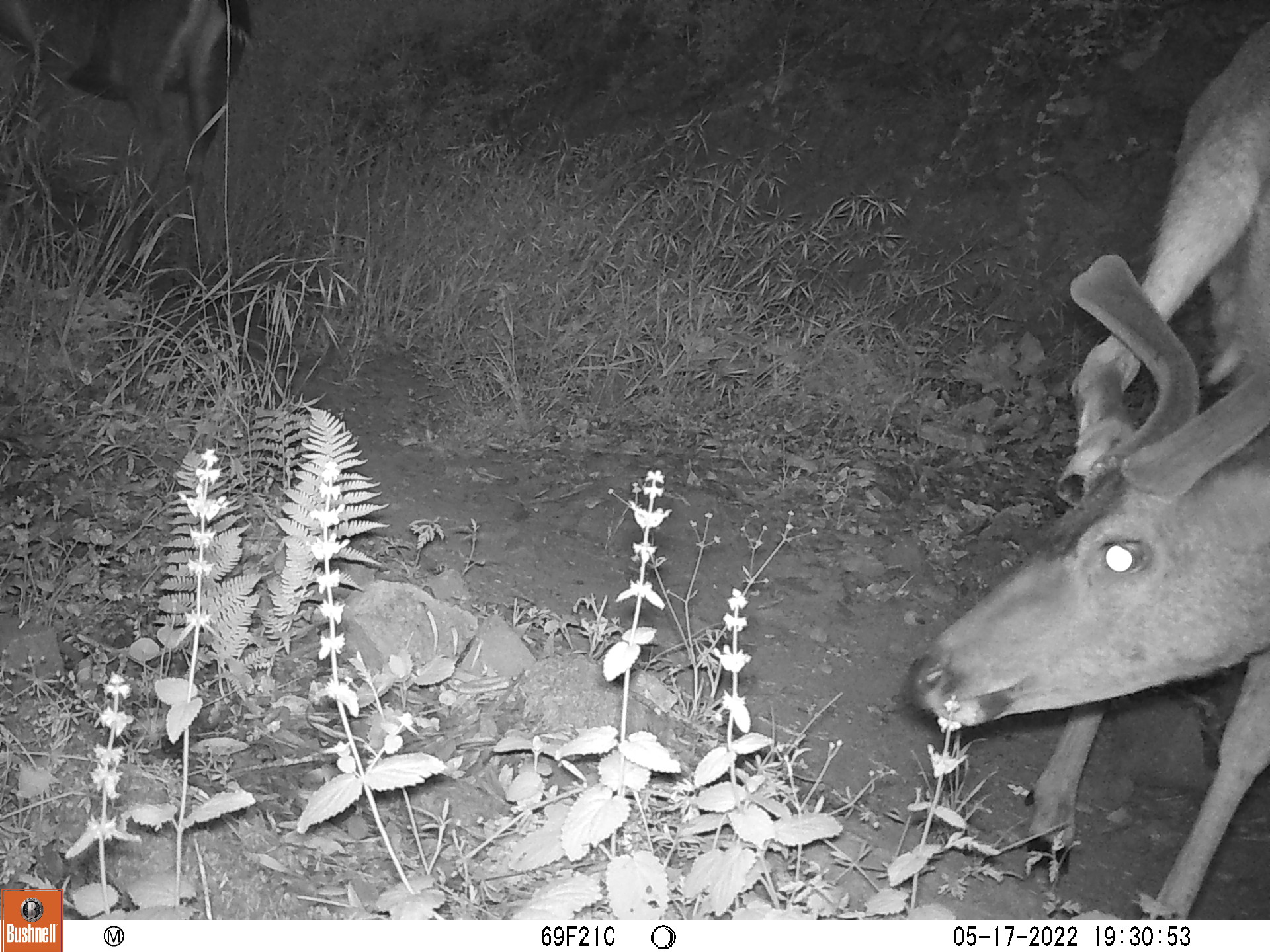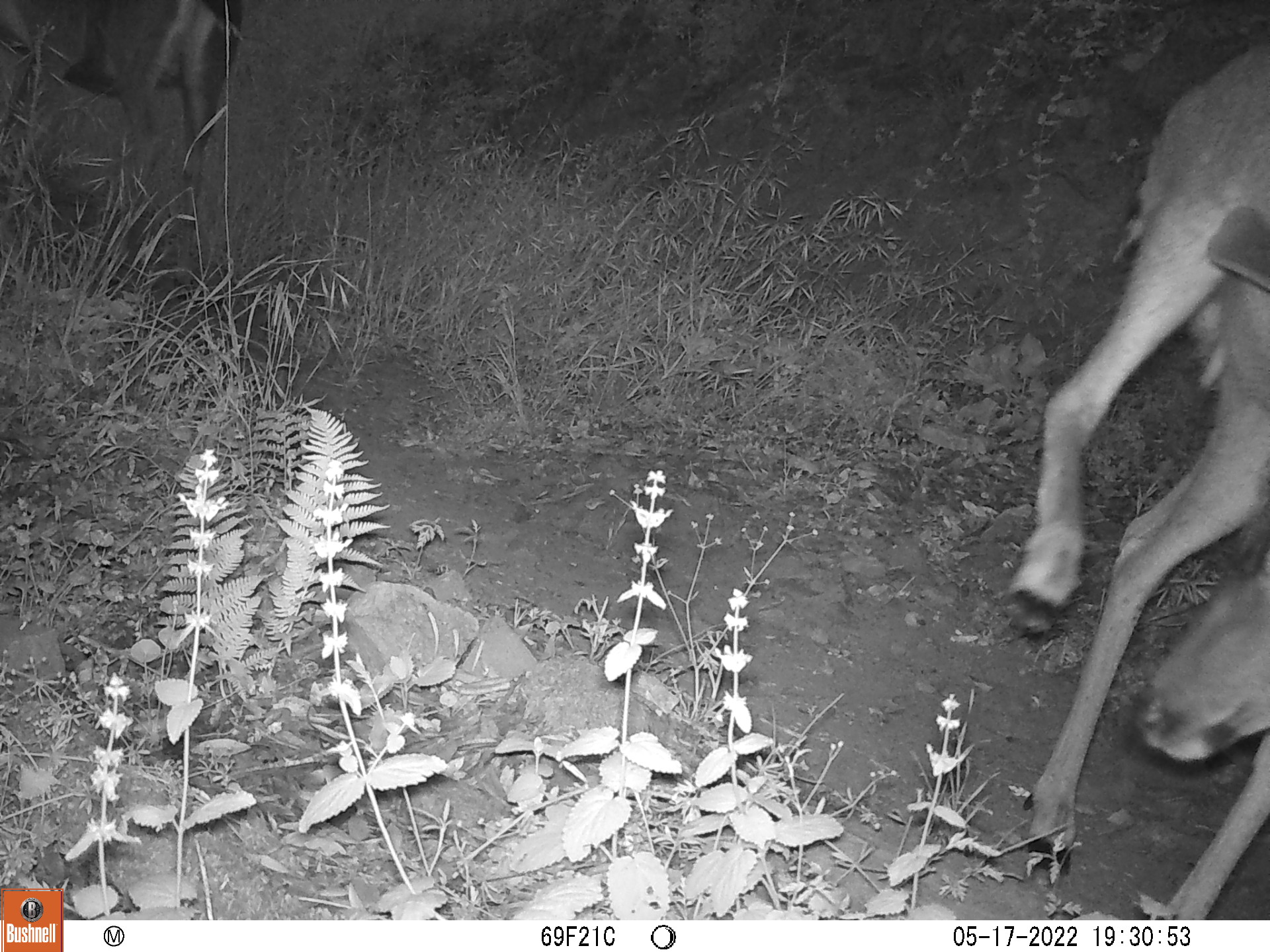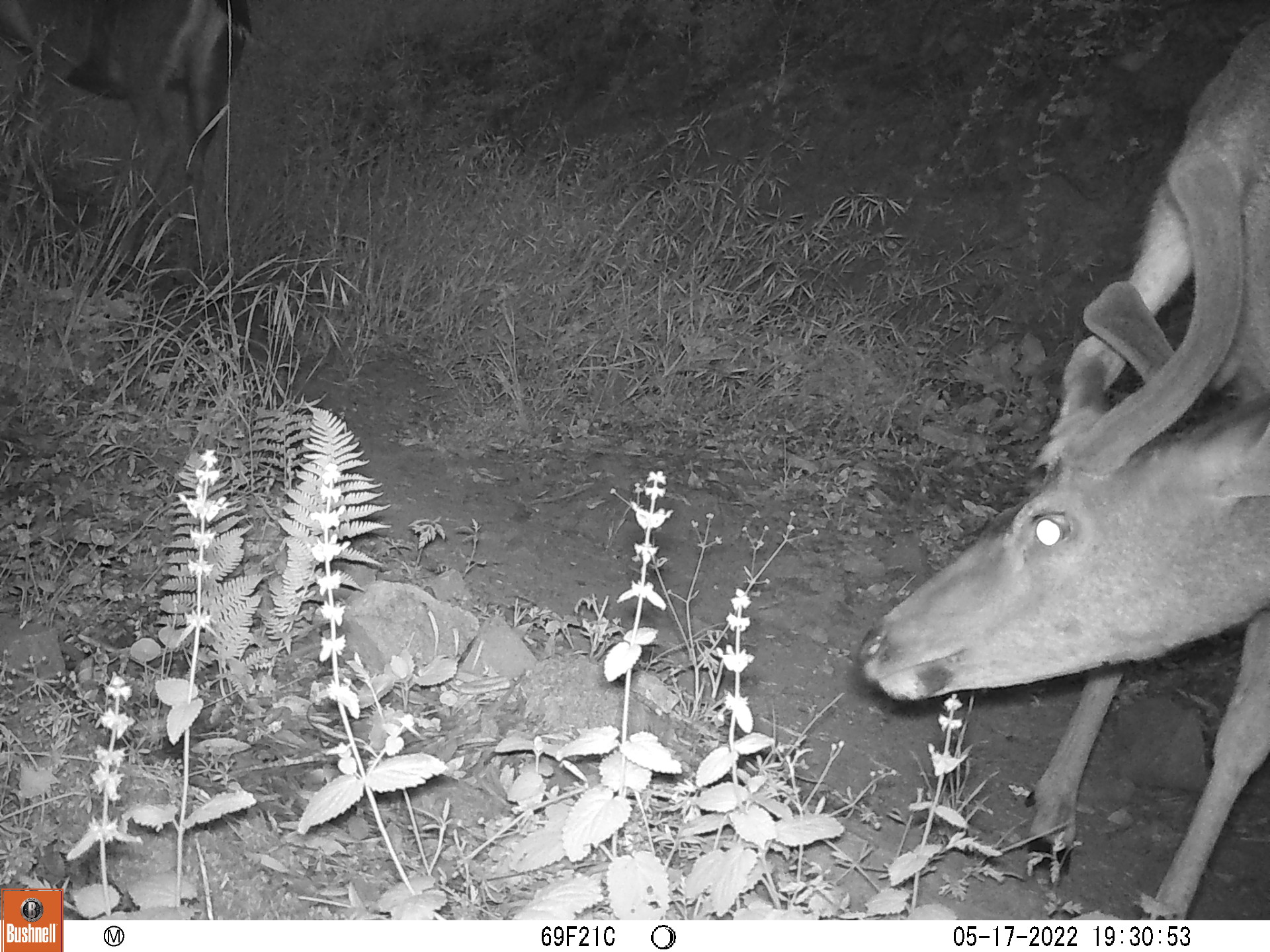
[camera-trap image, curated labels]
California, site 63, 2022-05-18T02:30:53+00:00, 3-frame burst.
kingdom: Animalia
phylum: Chordata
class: Mammalia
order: Artiodactyla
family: Cervidae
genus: Odocoileus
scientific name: Odocoileus hemionus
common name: mule deer